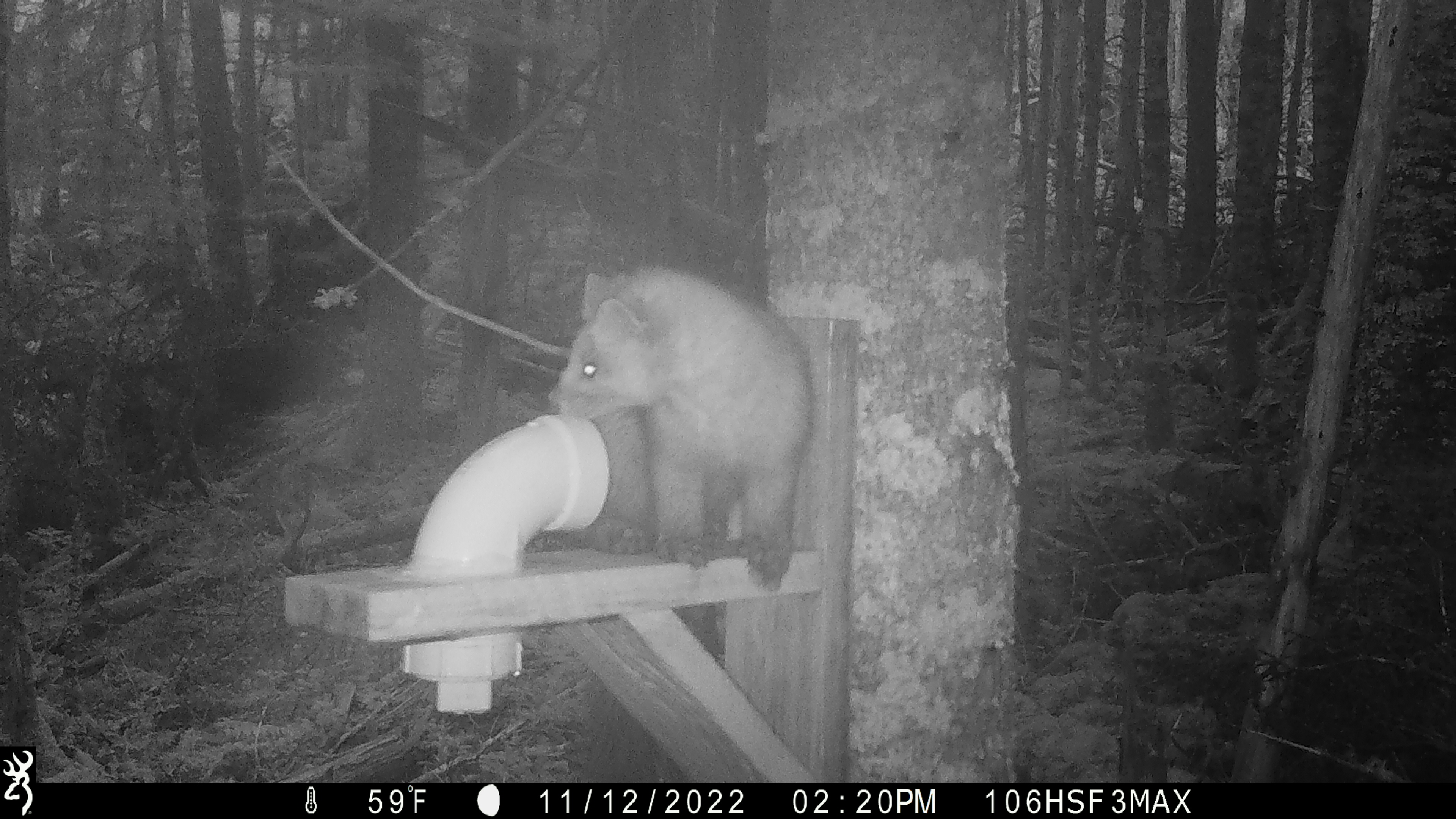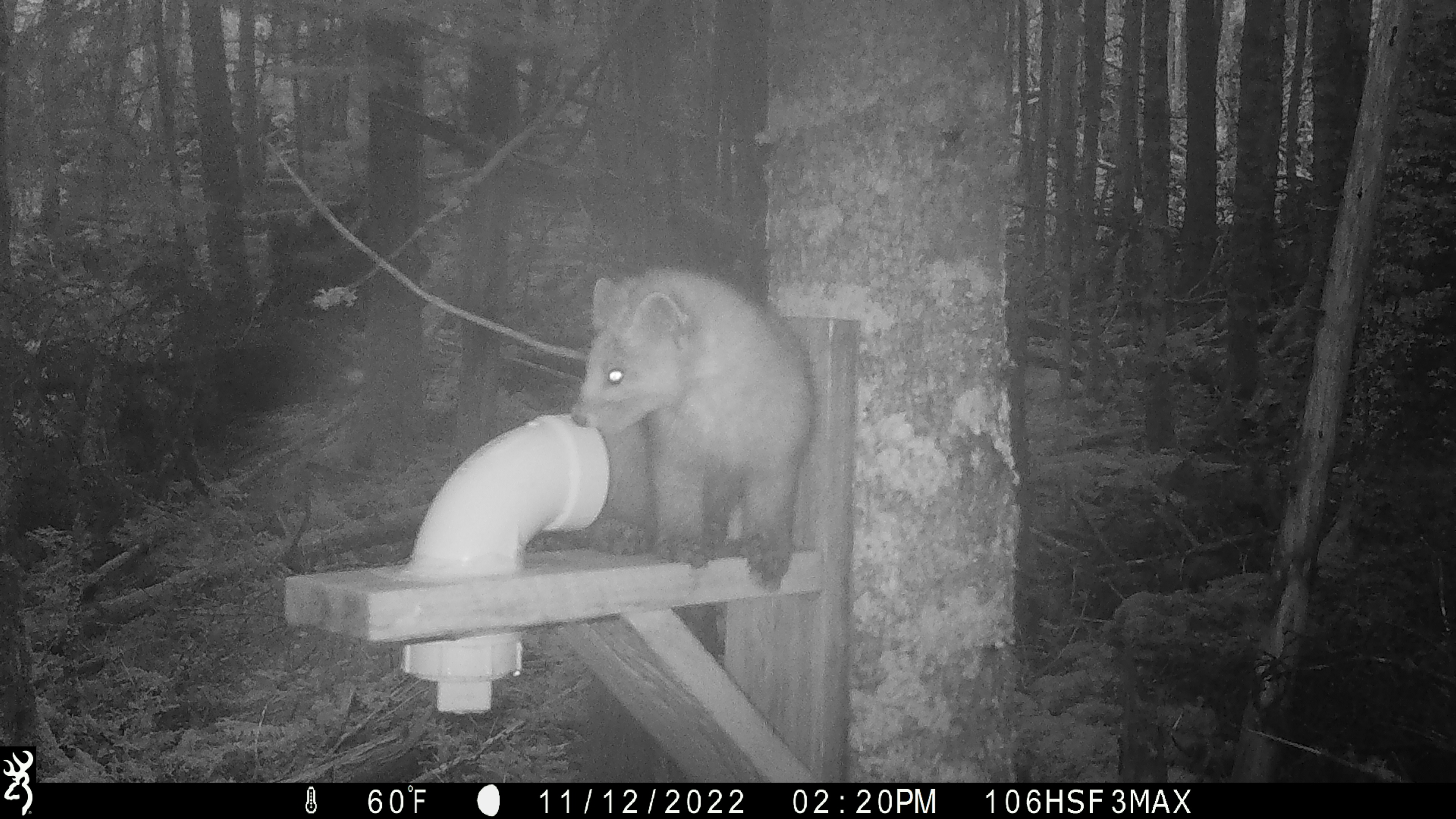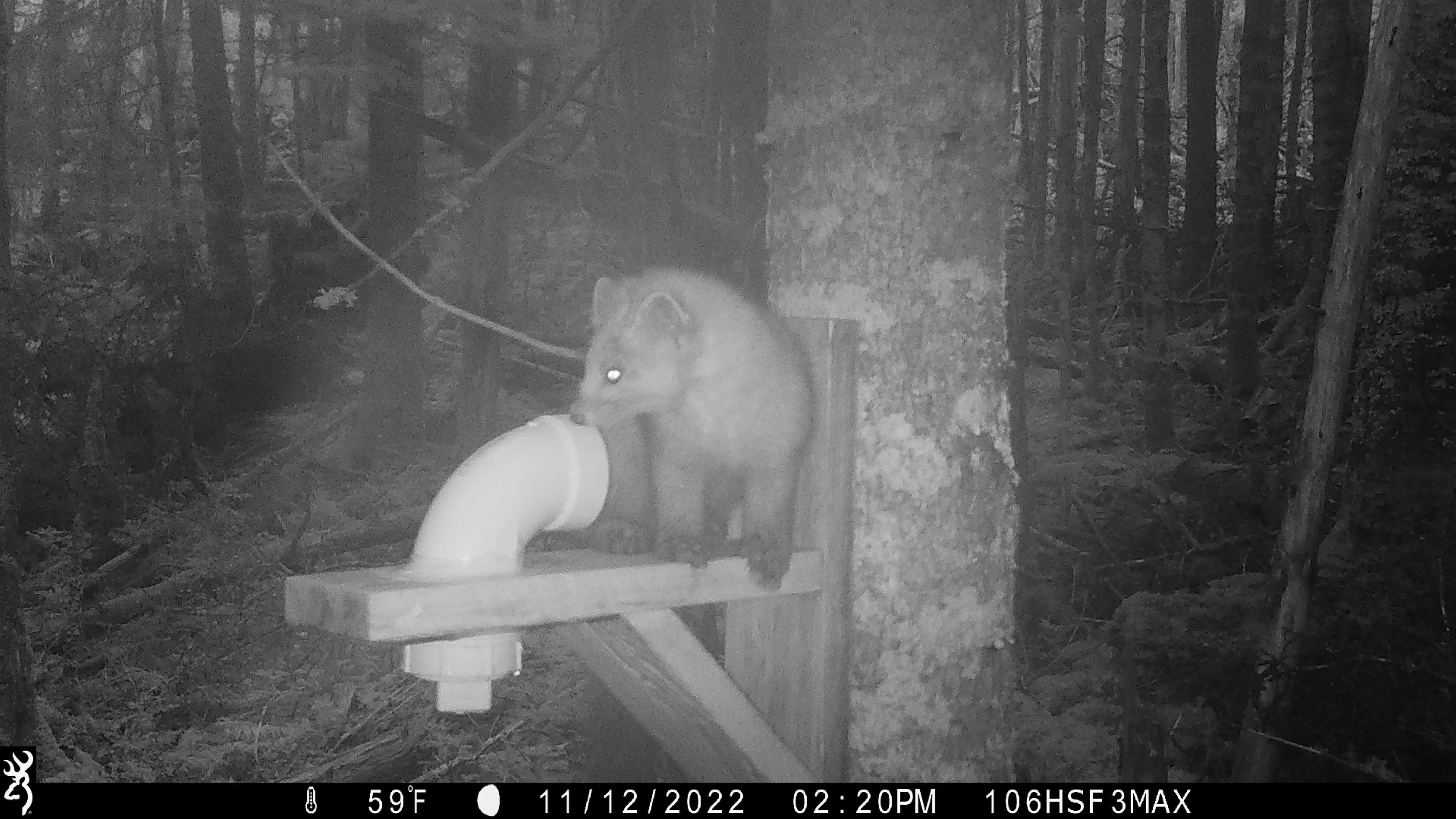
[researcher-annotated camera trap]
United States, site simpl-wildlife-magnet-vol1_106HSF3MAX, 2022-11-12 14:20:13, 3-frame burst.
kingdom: Animalia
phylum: Chordata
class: Mammalia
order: Carnivora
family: Mustelidae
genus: Martes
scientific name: Martes americana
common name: american marten